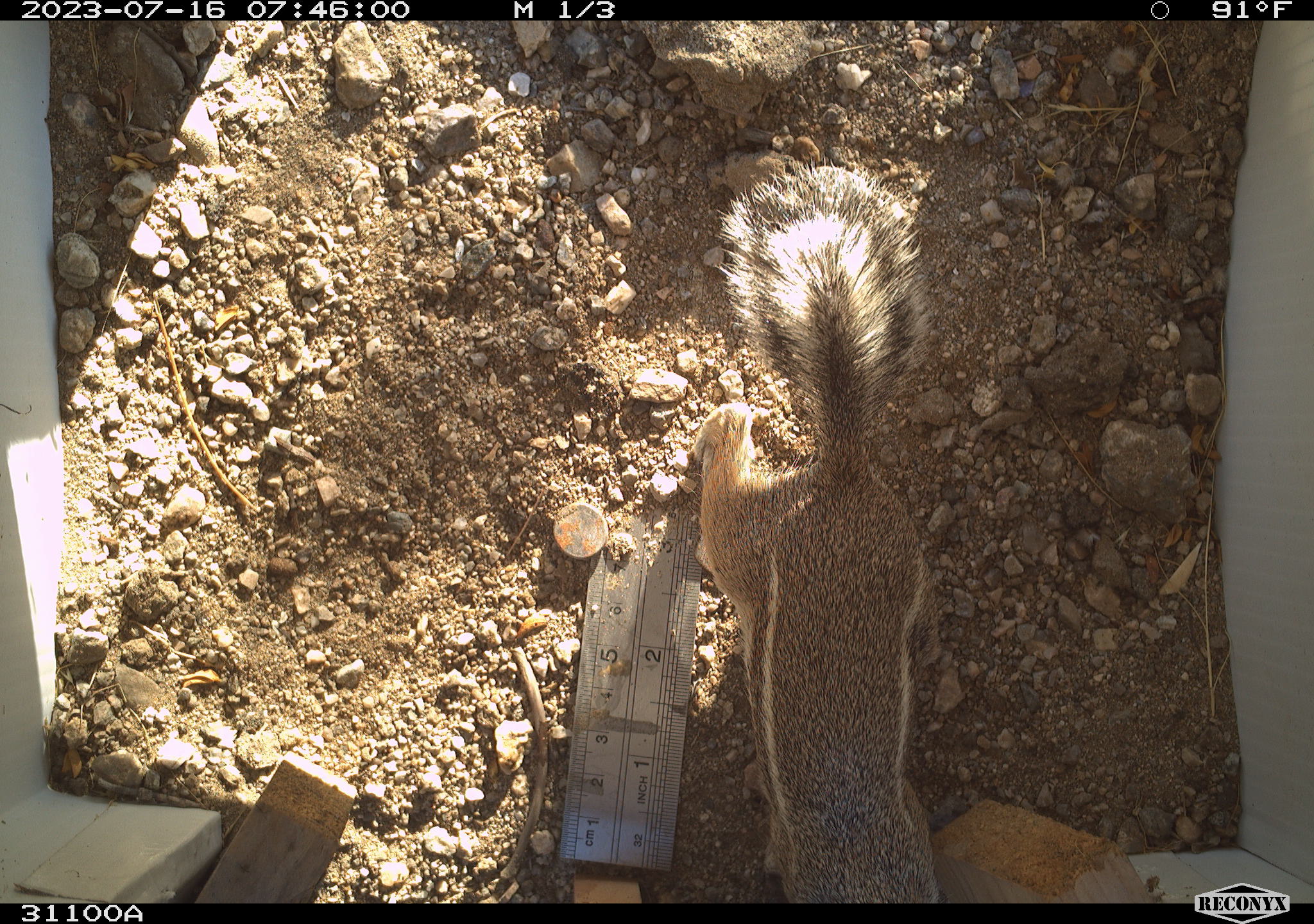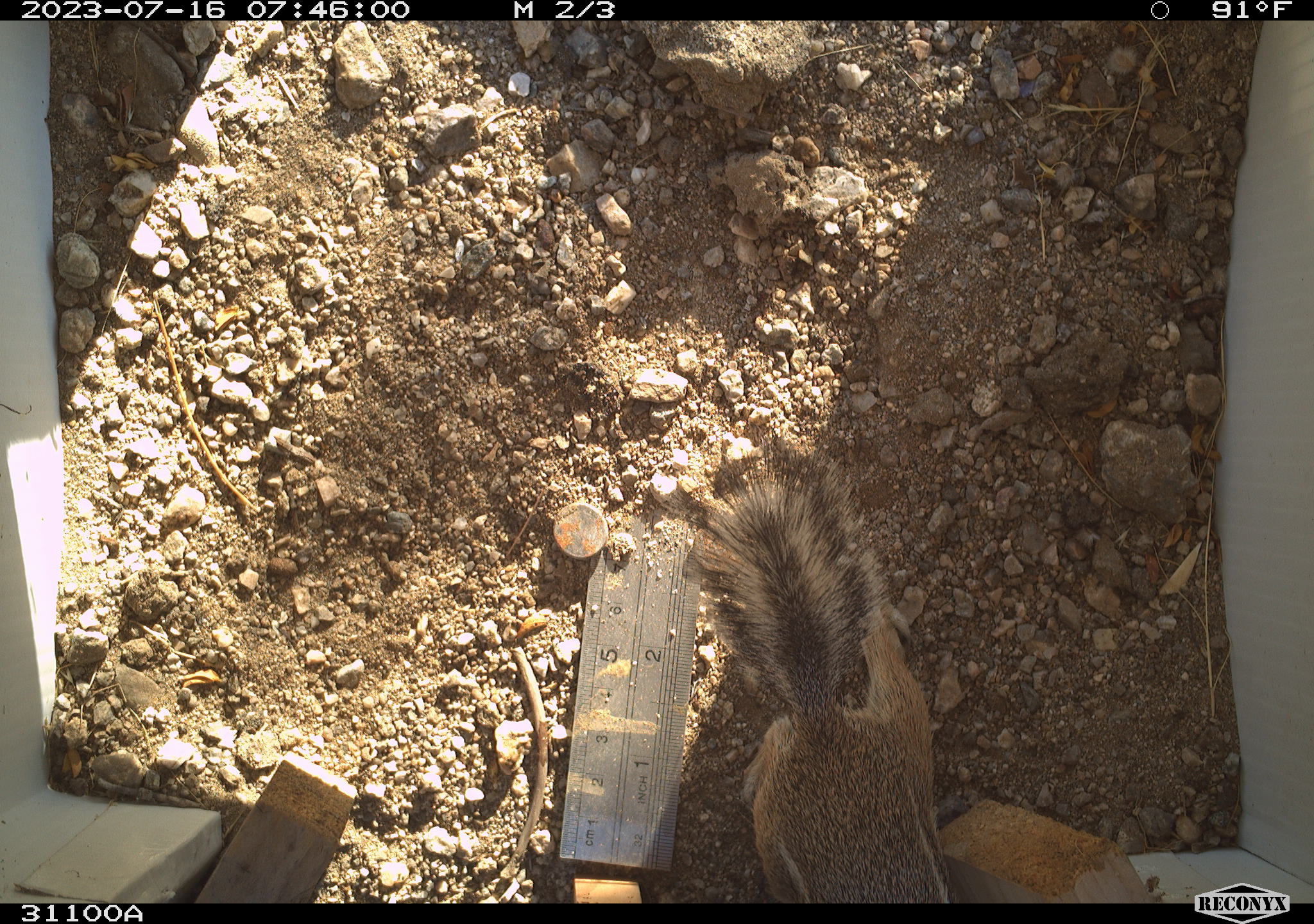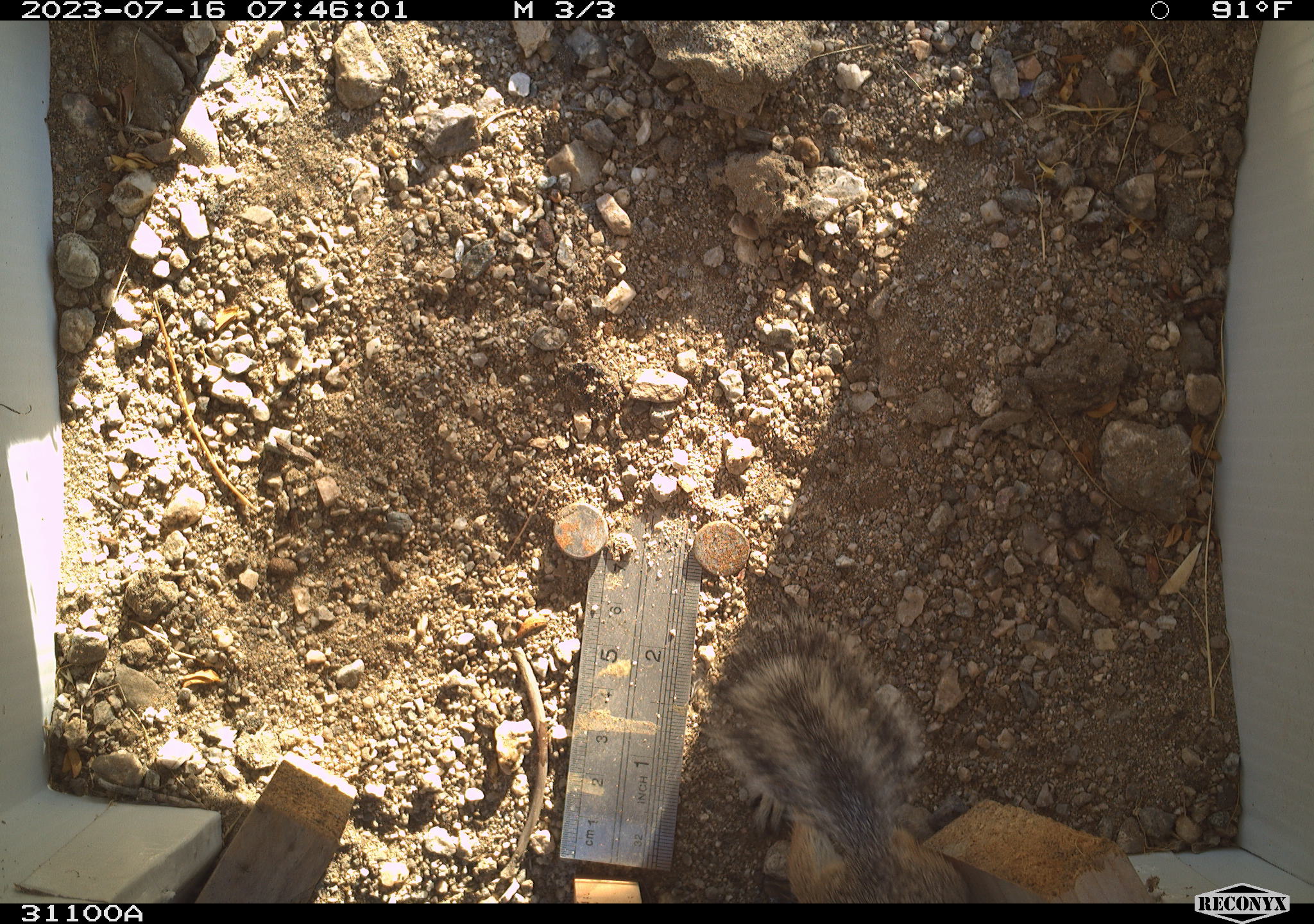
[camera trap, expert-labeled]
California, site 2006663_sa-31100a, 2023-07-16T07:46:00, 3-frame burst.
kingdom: Animalia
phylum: Chordata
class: Mammalia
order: Rodentia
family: Sciuridae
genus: Ammospermophilus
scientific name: Ammospermophilus leucurus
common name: white-tailed antelope squirrel